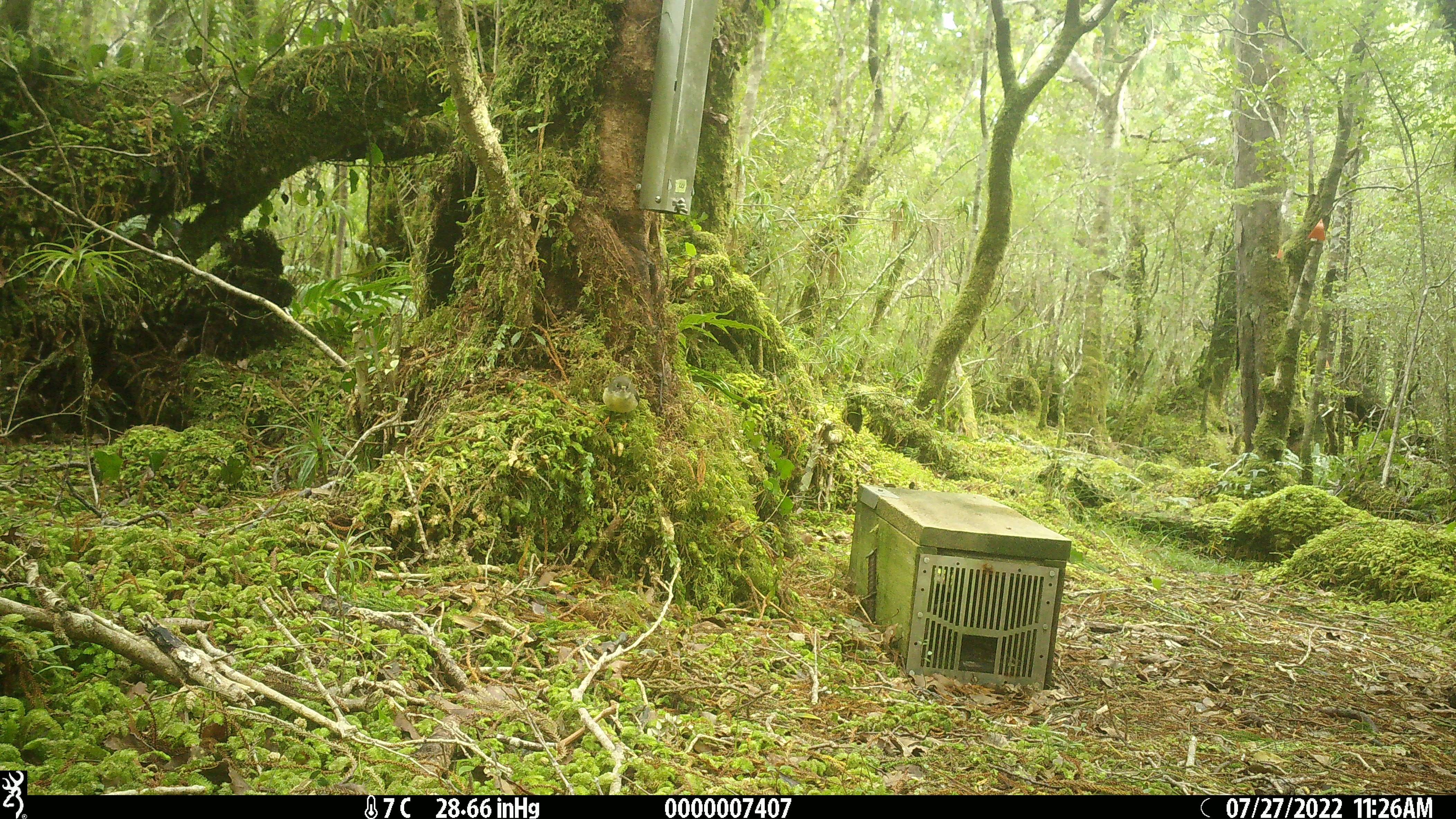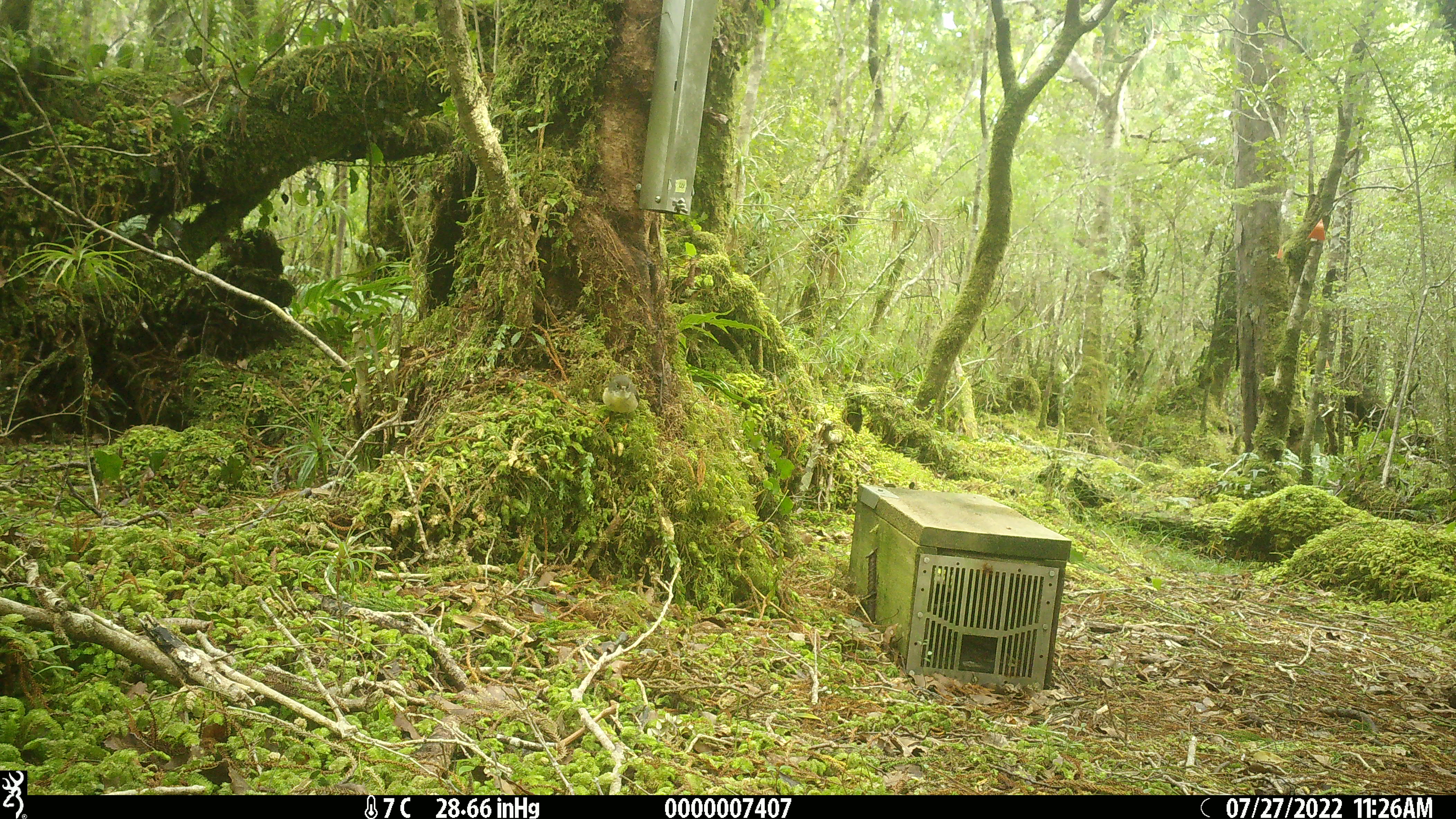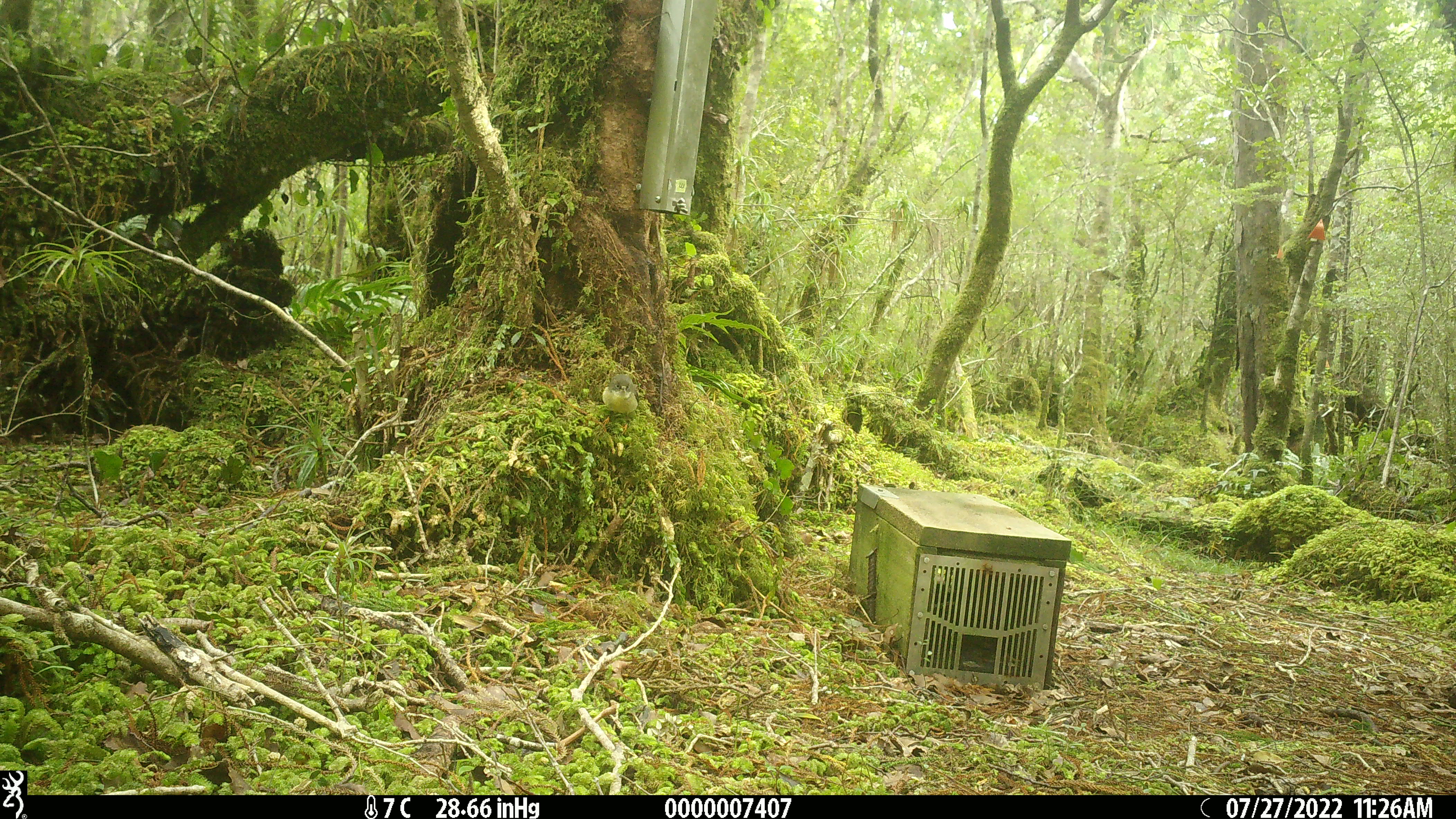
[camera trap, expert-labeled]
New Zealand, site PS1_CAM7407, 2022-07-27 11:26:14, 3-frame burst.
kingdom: Animalia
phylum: Chordata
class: Aves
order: Passeriformes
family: Petroicidae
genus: Petroica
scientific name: Petroica macrocephala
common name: tomtit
Tomtit (Petroica macrocephala).